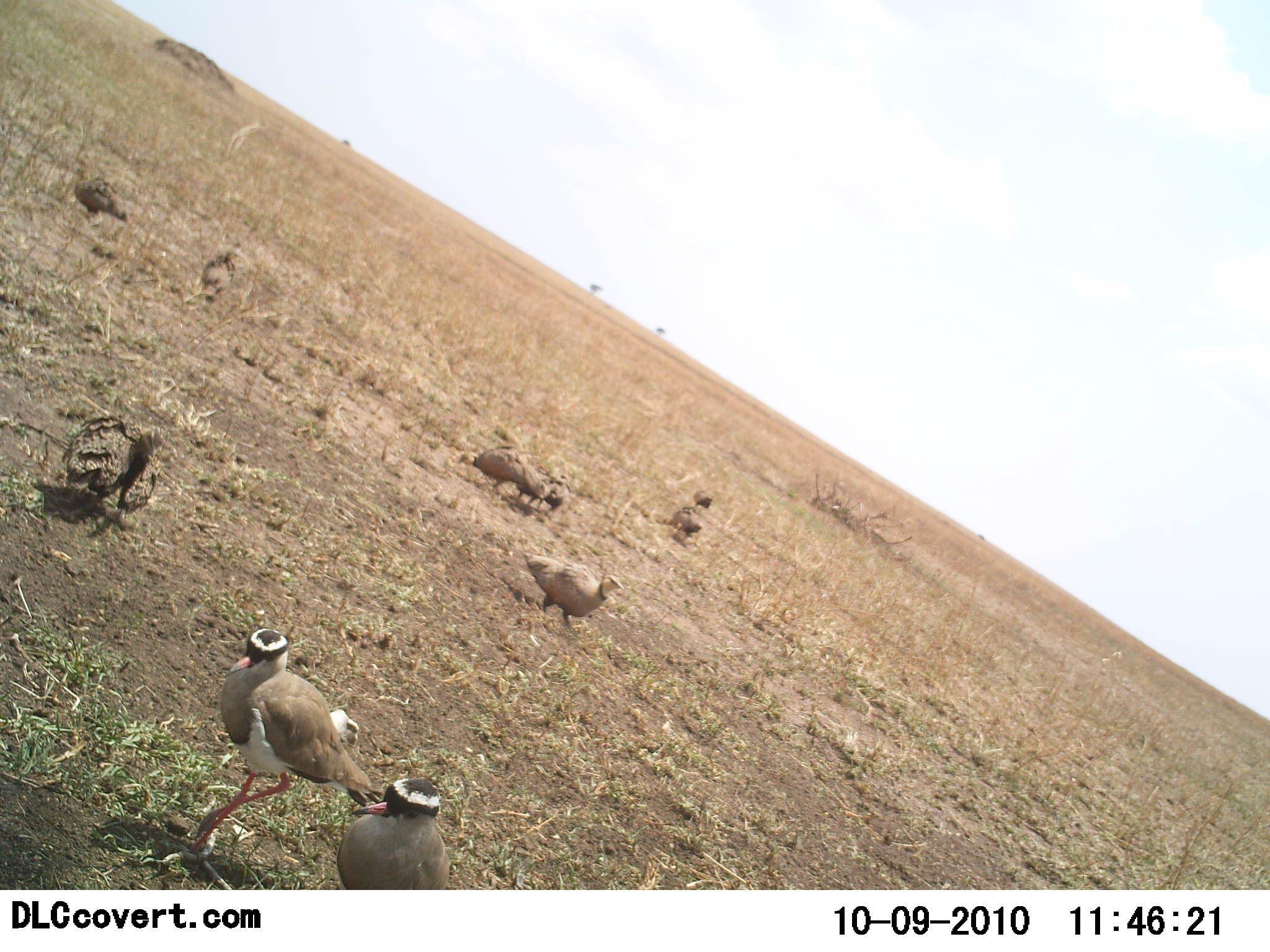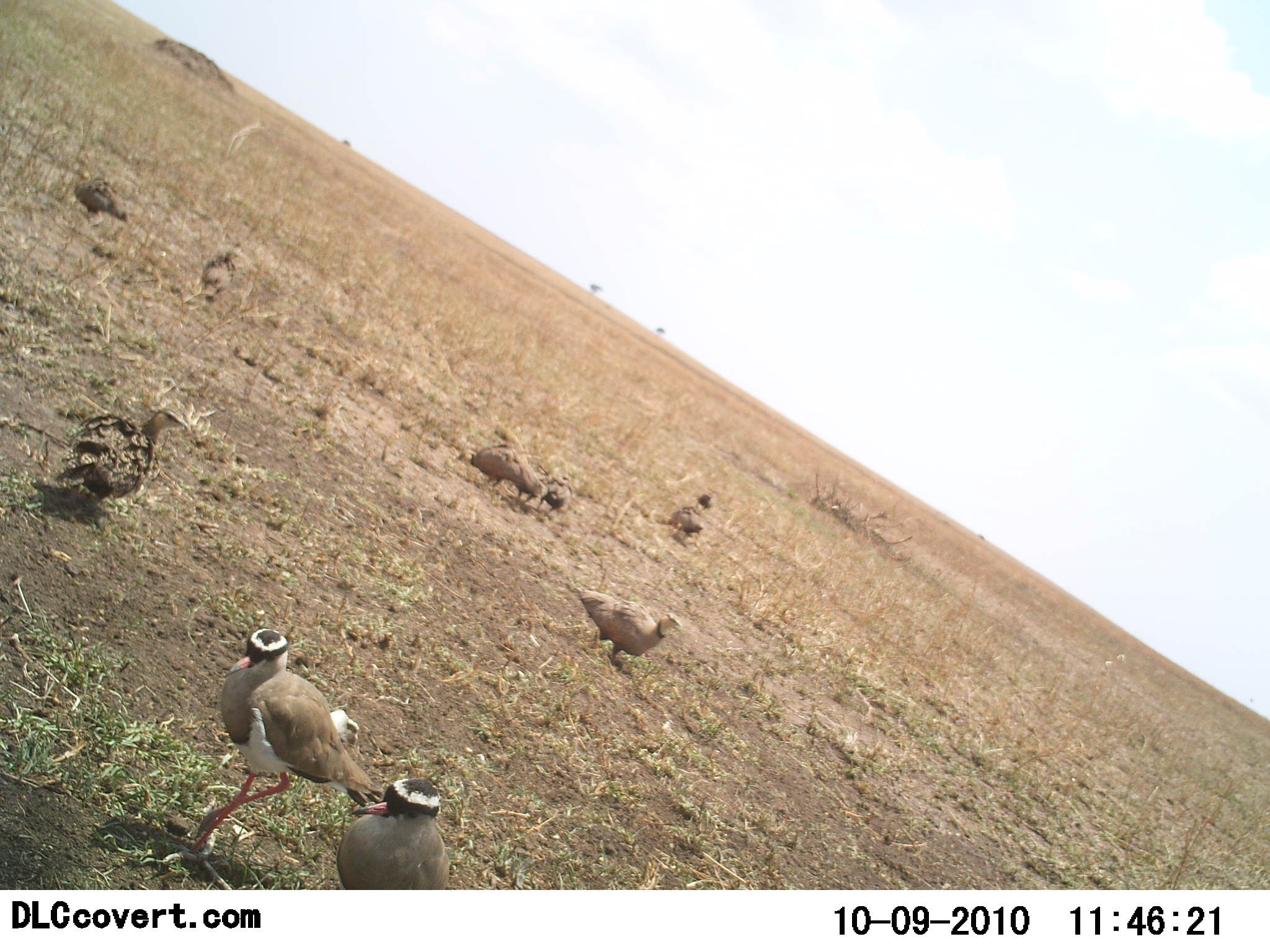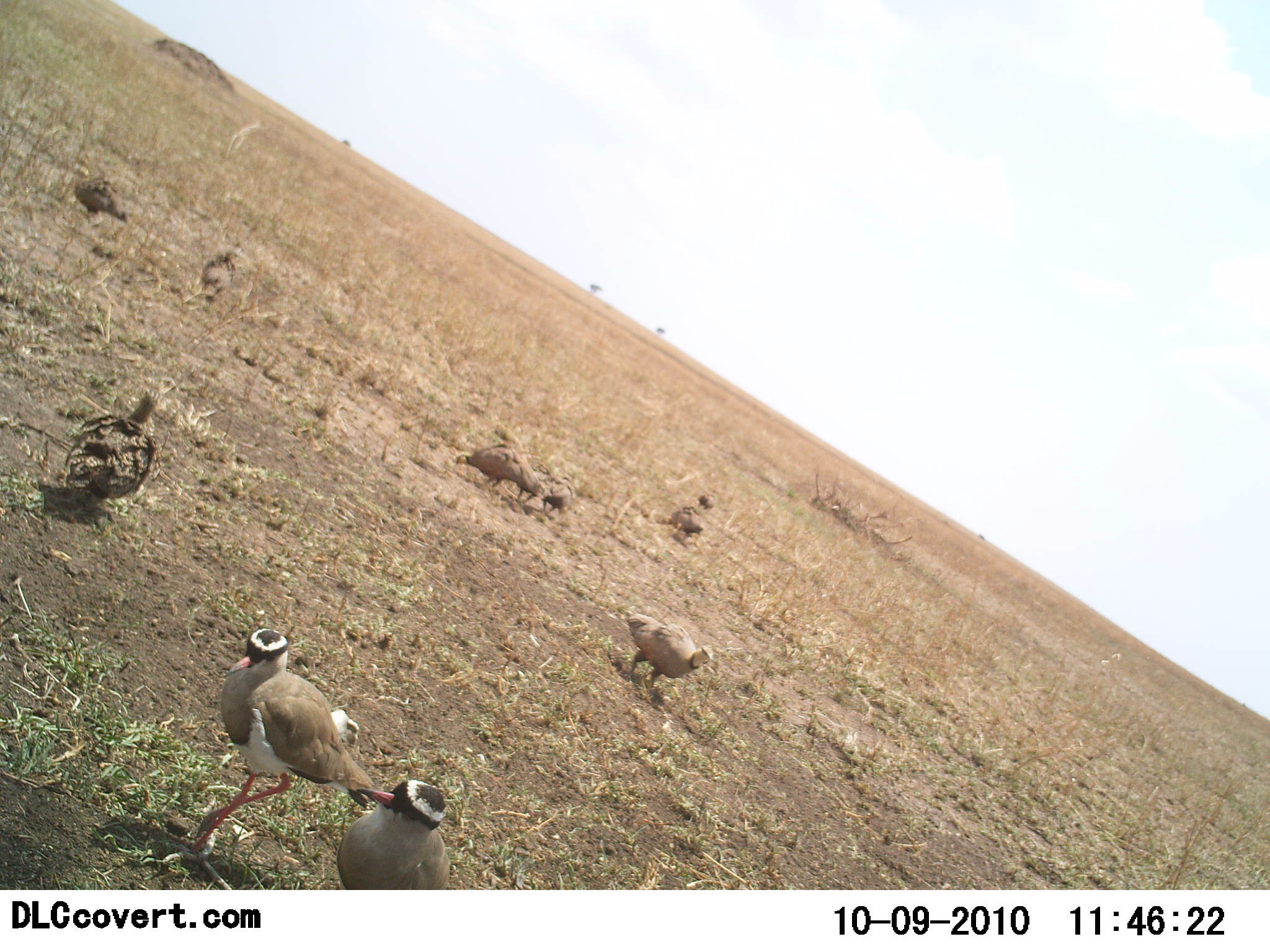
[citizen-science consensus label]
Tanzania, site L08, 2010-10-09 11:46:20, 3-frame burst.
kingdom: Animalia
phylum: Chordata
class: Aves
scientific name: Aves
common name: bird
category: otherbird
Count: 9.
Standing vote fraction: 80%.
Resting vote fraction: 0%.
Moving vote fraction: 60%.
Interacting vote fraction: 0%.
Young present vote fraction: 13%.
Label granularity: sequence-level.